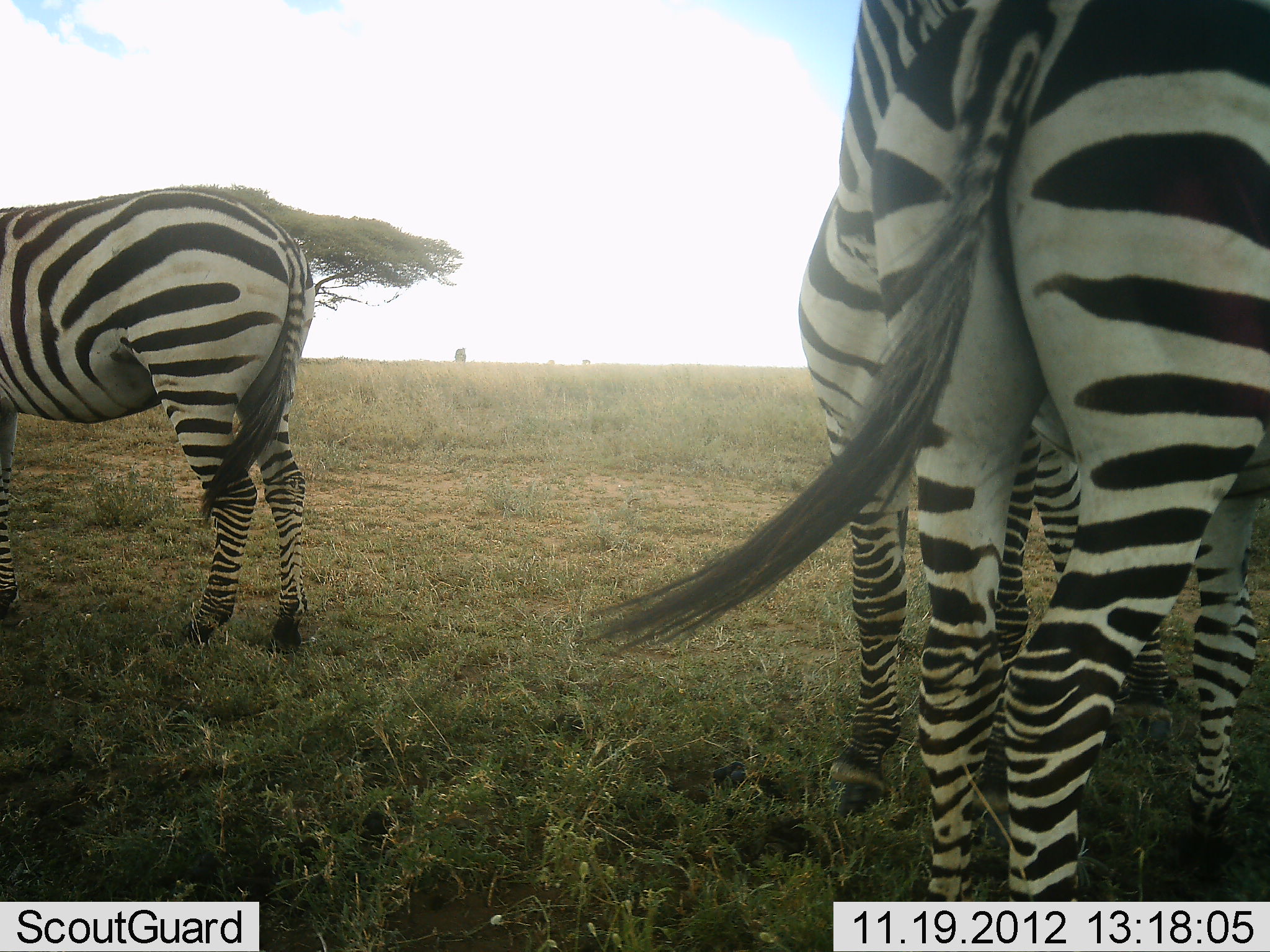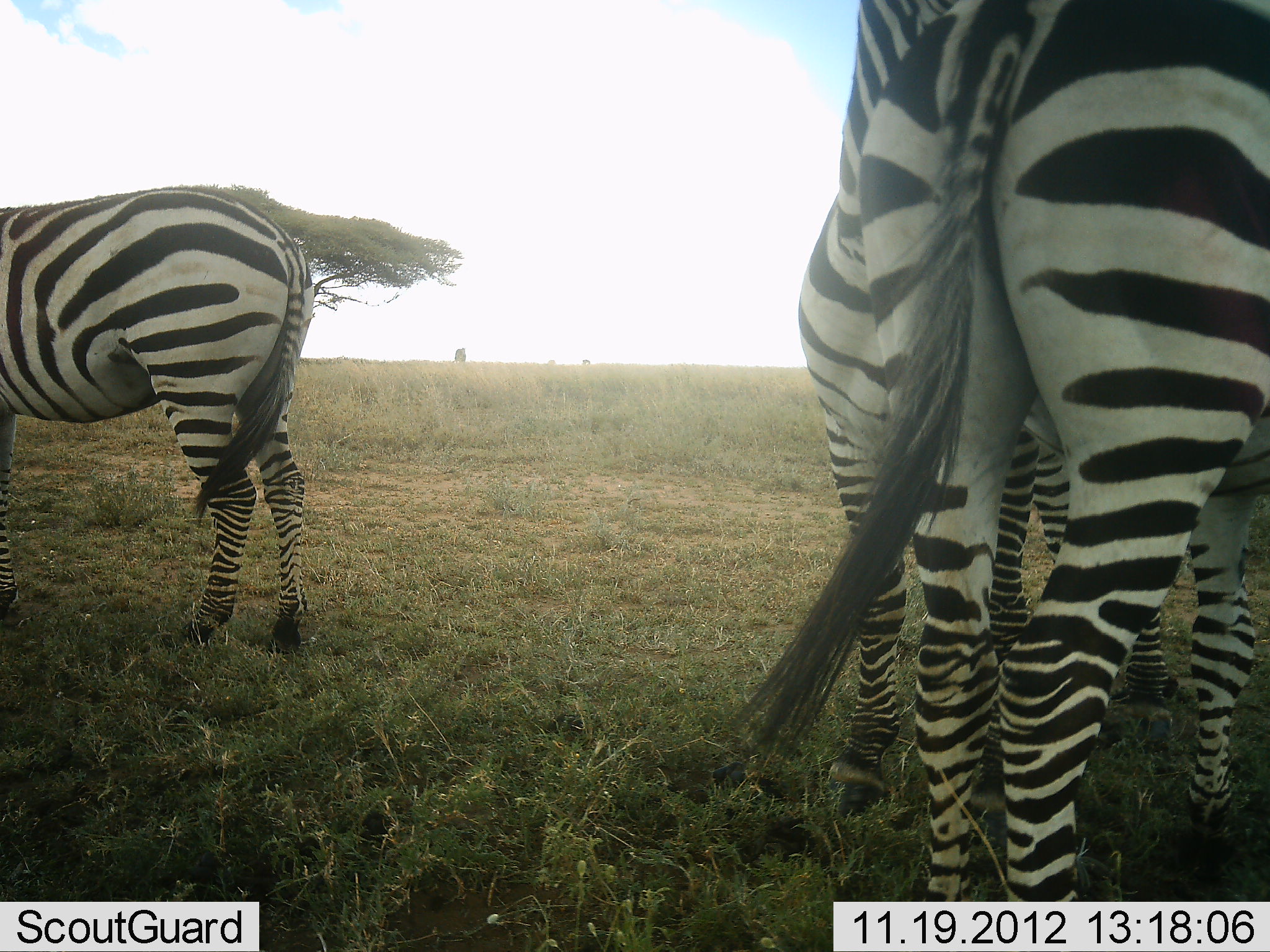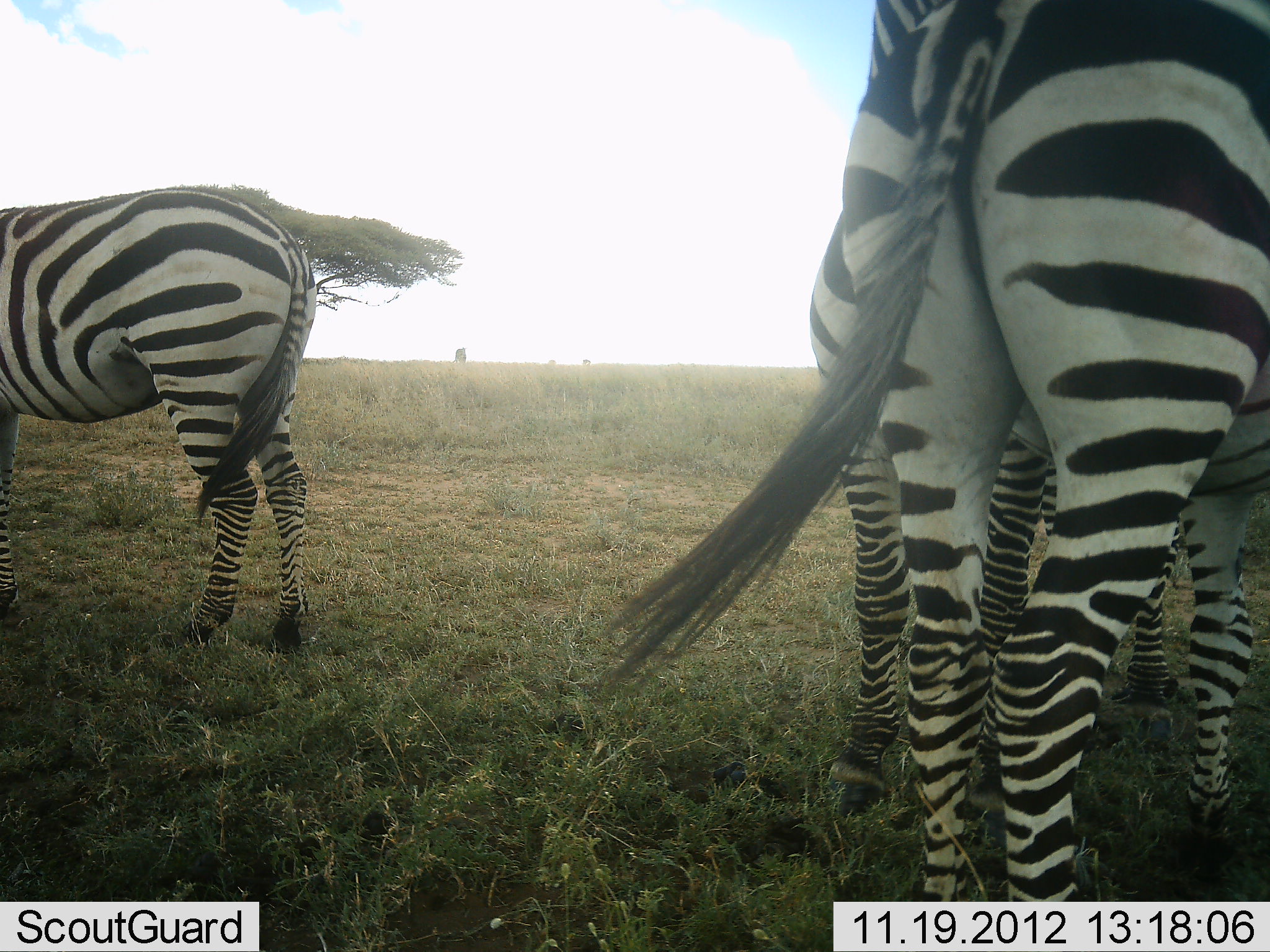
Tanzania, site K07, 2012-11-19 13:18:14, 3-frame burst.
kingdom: Animalia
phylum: Chordata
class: Mammalia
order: Perissodactyla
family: Equidae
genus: Equus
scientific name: Equus quagga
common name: plains zebra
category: zebra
Zebra (plains zebra) (Equus quagga), count 3. Behavior (volunteer vote fractions): standing 100%, resting 0%, moving 0%, interacting 10%. Young present (vote fraction): 0%. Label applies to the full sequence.